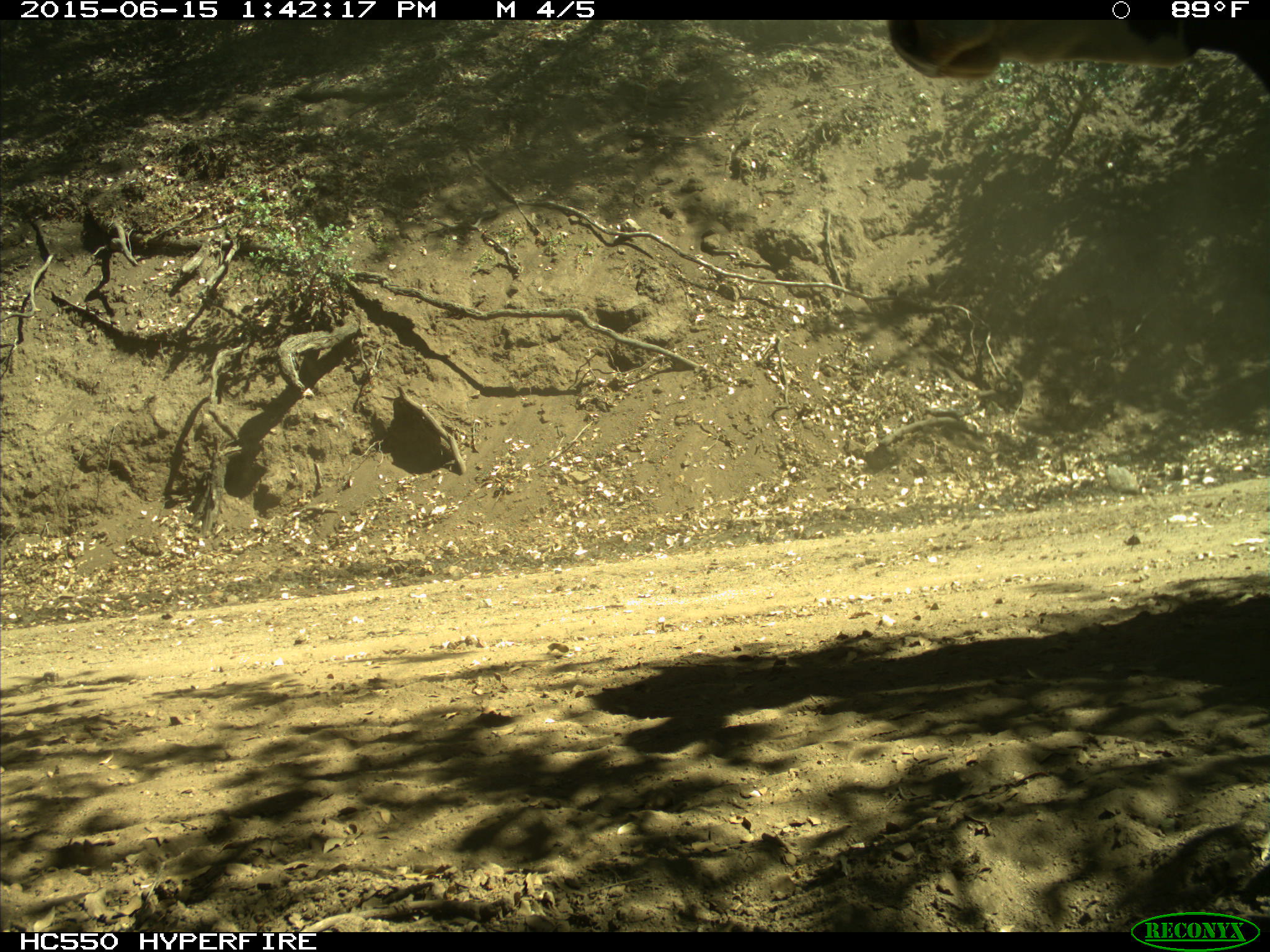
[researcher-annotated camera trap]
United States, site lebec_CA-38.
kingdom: Animalia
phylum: Chordata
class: Mammalia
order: Artiodactyla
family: Bovidae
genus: Bos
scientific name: Bos taurus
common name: domestic cow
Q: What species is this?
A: Bos taurus (domestic cow).